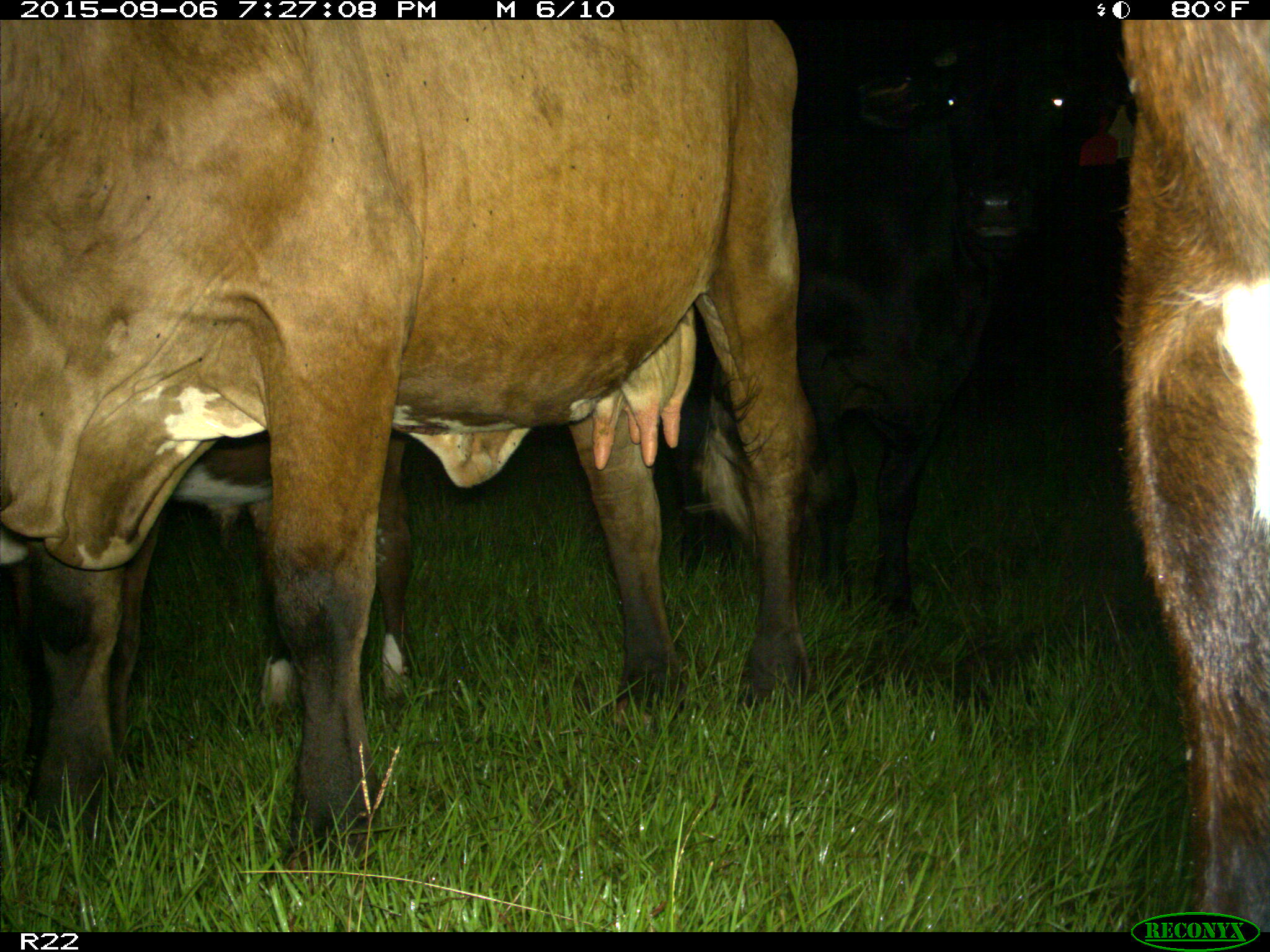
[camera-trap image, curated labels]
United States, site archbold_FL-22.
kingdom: Animalia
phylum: Chordata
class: Mammalia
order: Artiodactyla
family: Bovidae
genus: Bos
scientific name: Bos taurus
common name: domestic cow